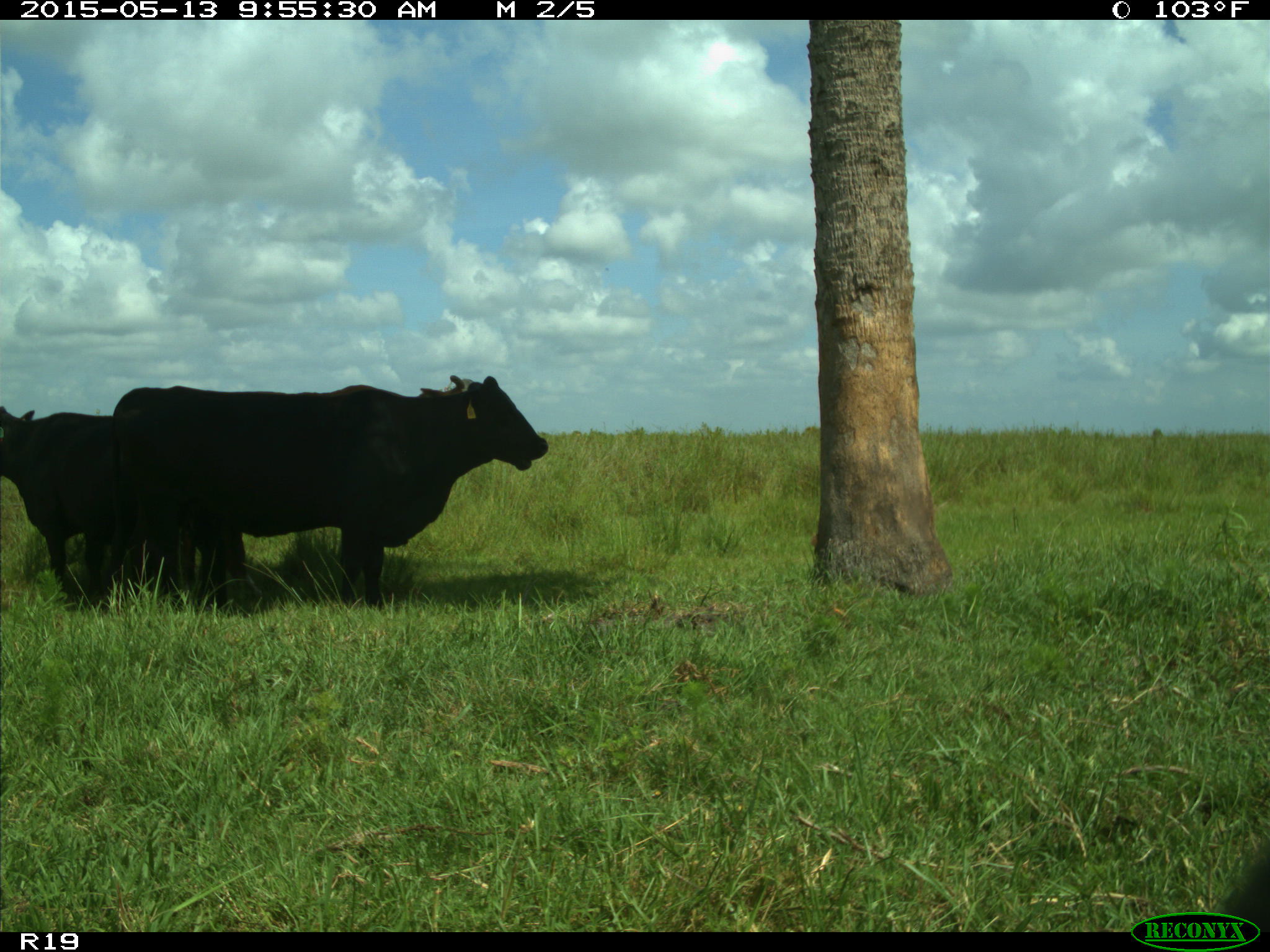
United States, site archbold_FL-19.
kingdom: Animalia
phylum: Chordata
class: Mammalia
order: Artiodactyla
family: Bovidae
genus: Bos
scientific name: Bos taurus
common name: domestic cow